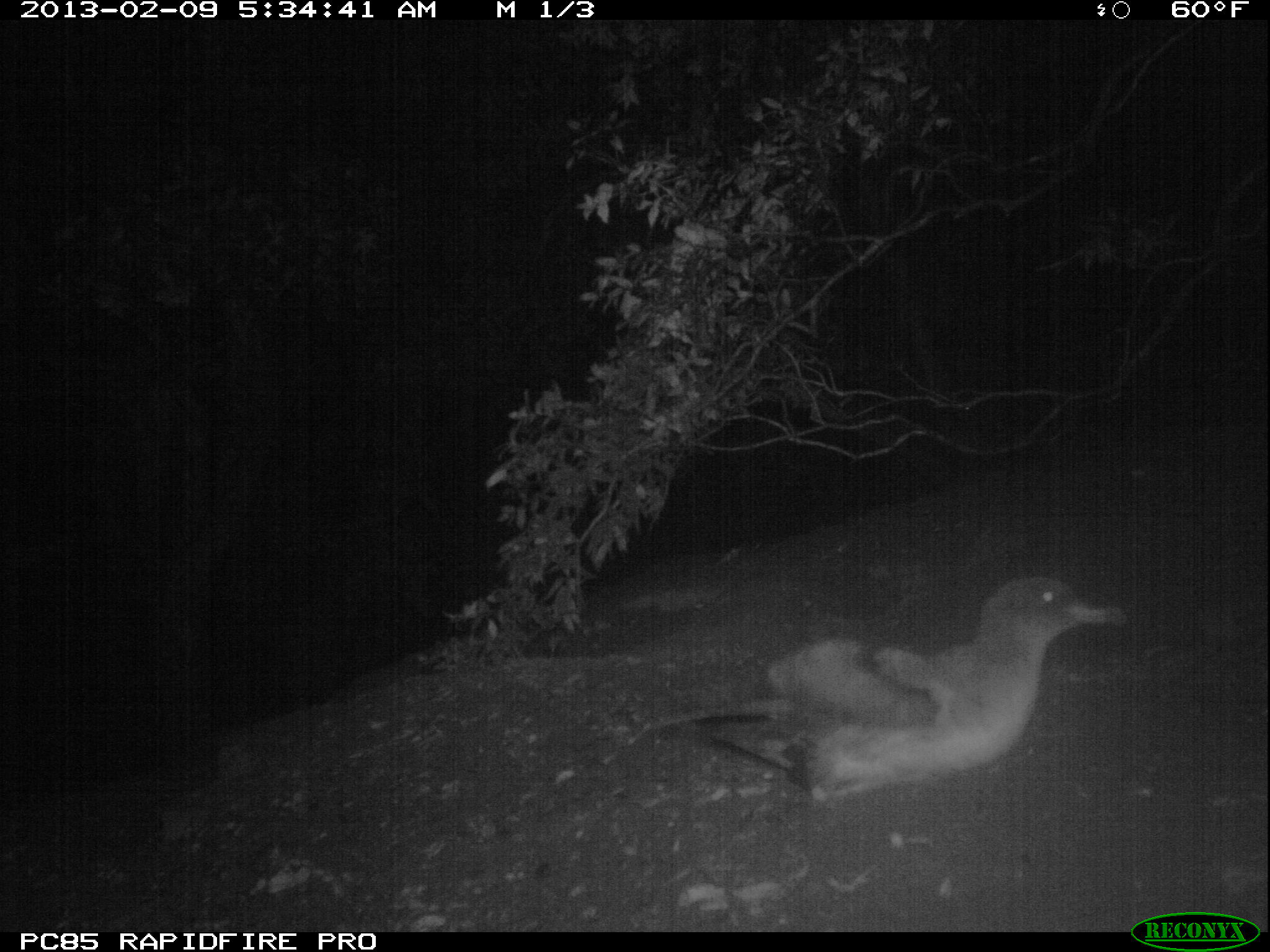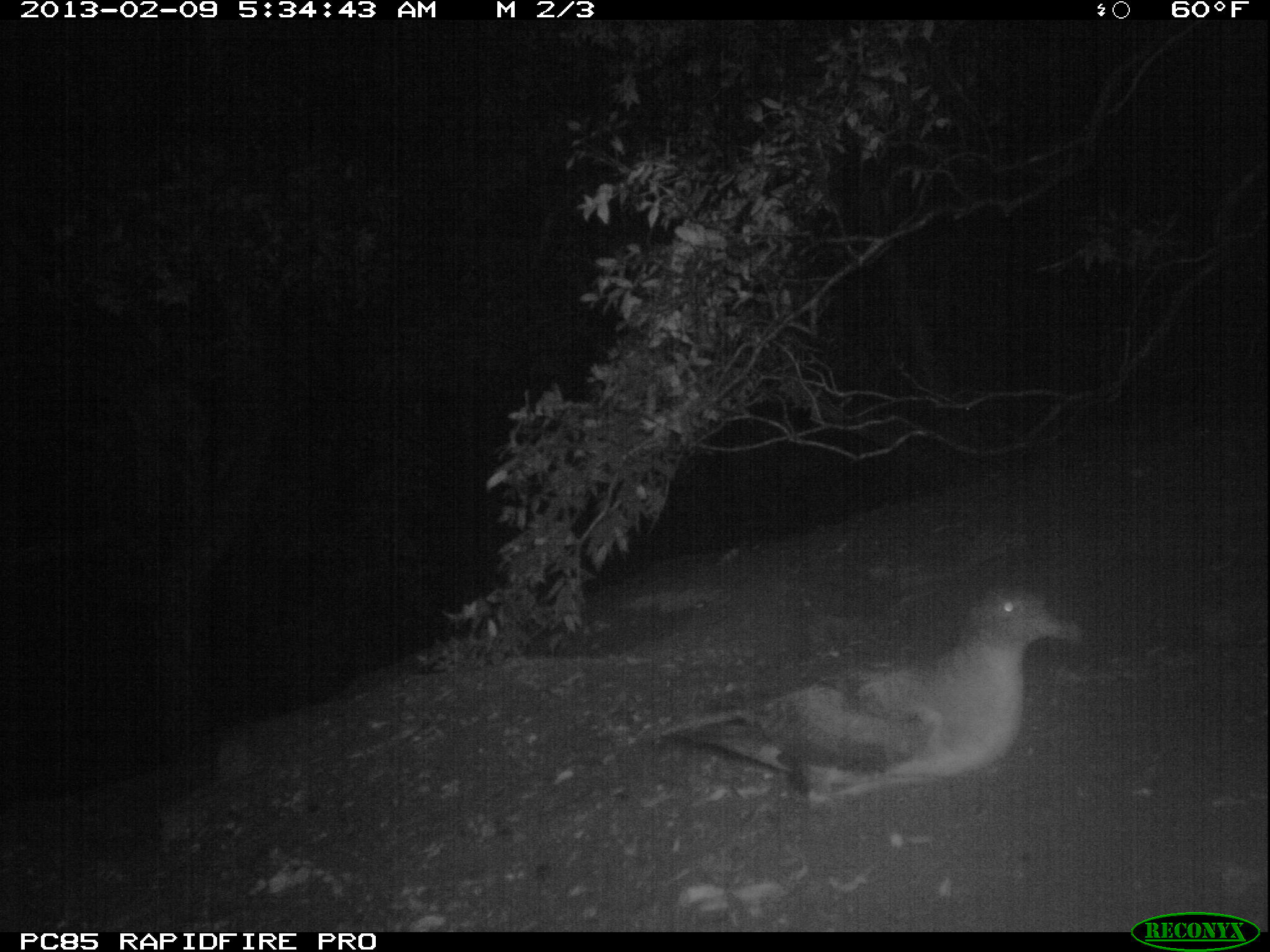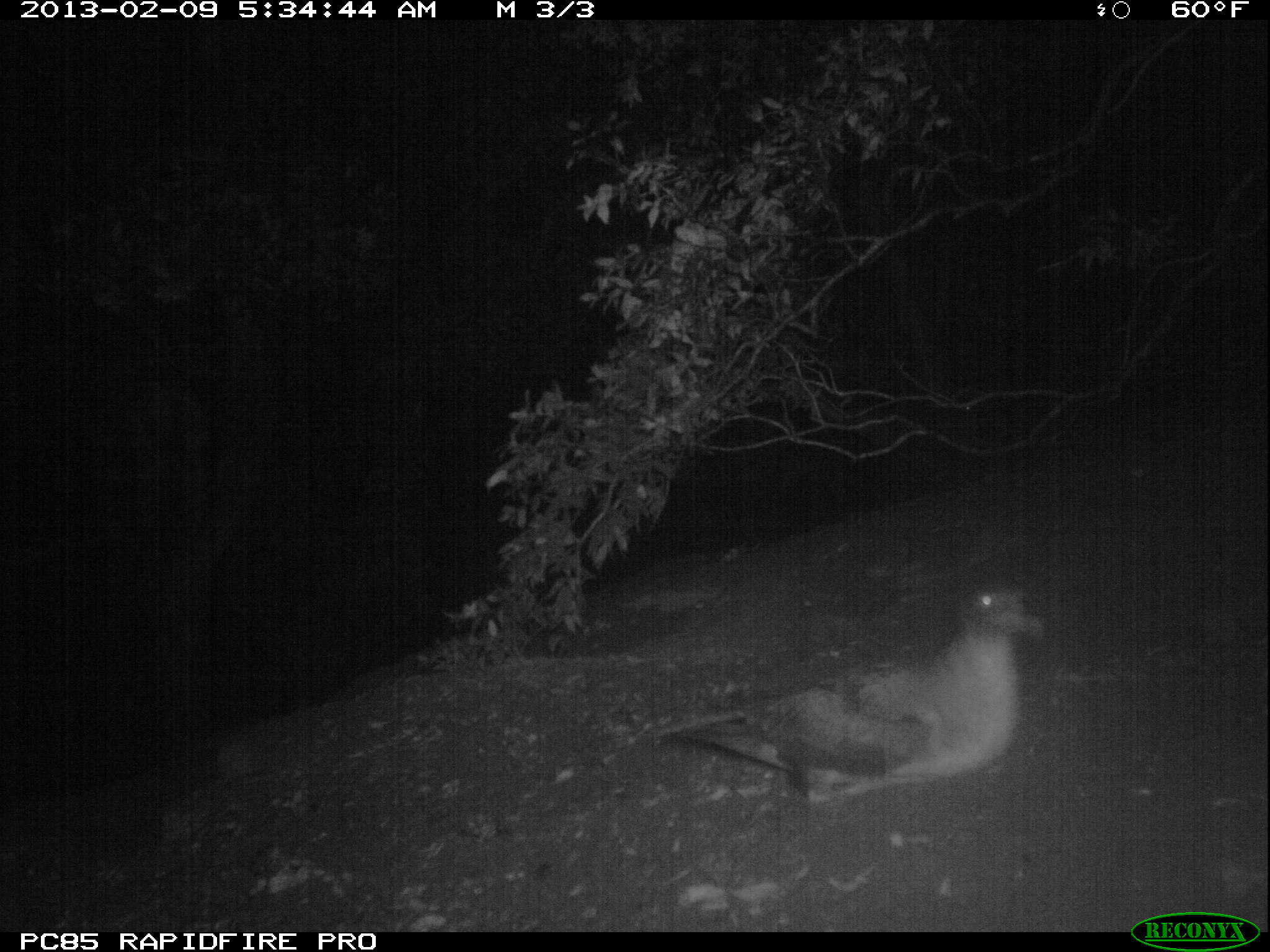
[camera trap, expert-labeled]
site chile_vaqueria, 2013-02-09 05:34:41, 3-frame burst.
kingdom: Animalia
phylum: Chordata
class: Aves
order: Procellariiformes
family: Procellariidae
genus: Calonectris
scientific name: Calonectris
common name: shearwater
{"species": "shearwater (Calonectris)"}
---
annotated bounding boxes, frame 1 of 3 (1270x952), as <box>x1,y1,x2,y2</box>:
shearwater: <box>736,575,1124,805</box>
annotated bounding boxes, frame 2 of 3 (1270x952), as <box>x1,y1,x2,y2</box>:
shearwater: <box>637,584,1082,813</box>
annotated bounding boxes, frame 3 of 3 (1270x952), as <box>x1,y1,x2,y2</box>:
shearwater: <box>647,579,1049,804</box>